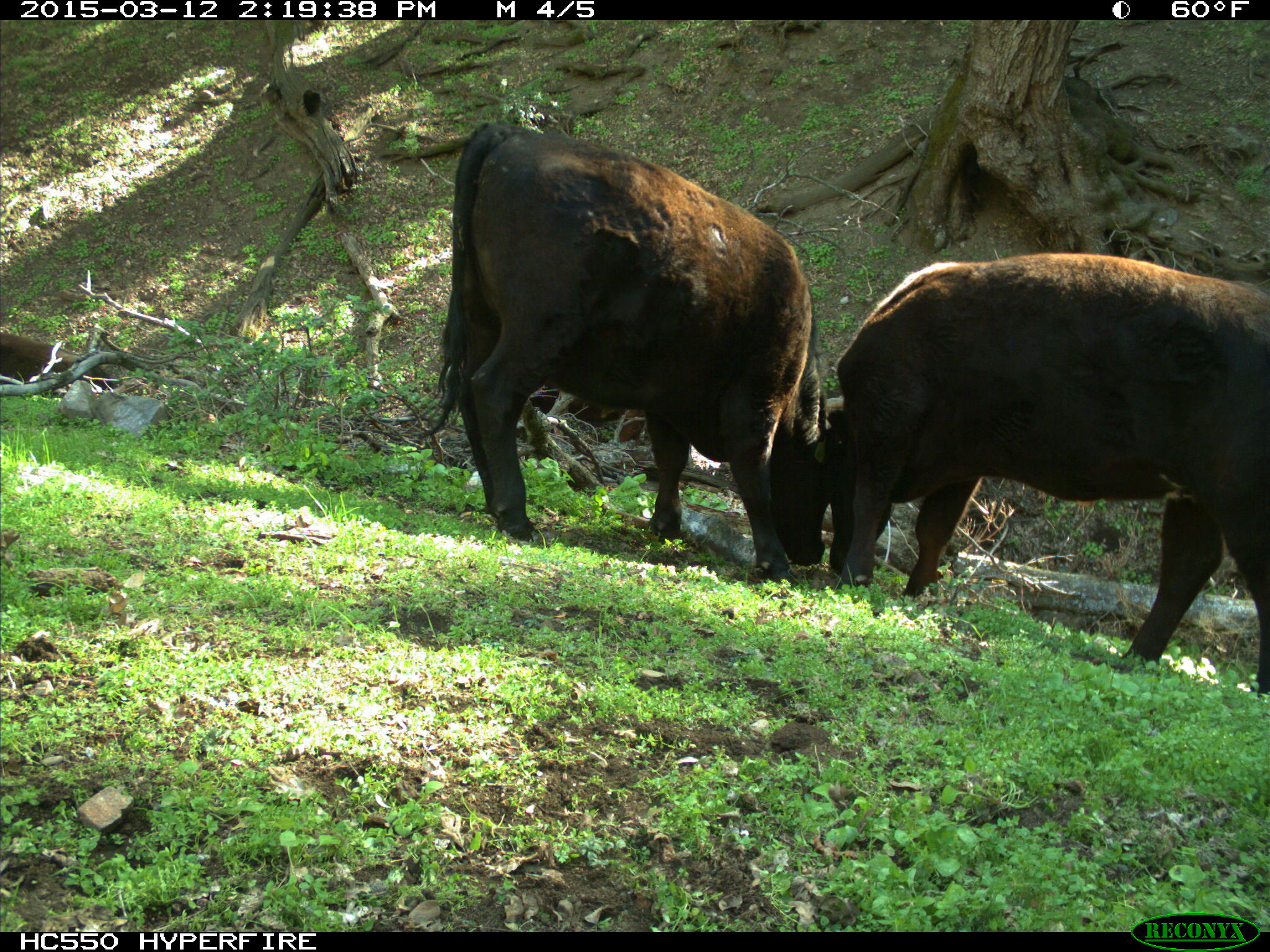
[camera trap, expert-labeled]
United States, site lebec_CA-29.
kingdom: Animalia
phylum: Chordata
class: Mammalia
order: Artiodactyla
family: Bovidae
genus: Bos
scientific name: Bos taurus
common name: domestic cow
Bos taurus (domestic cow).